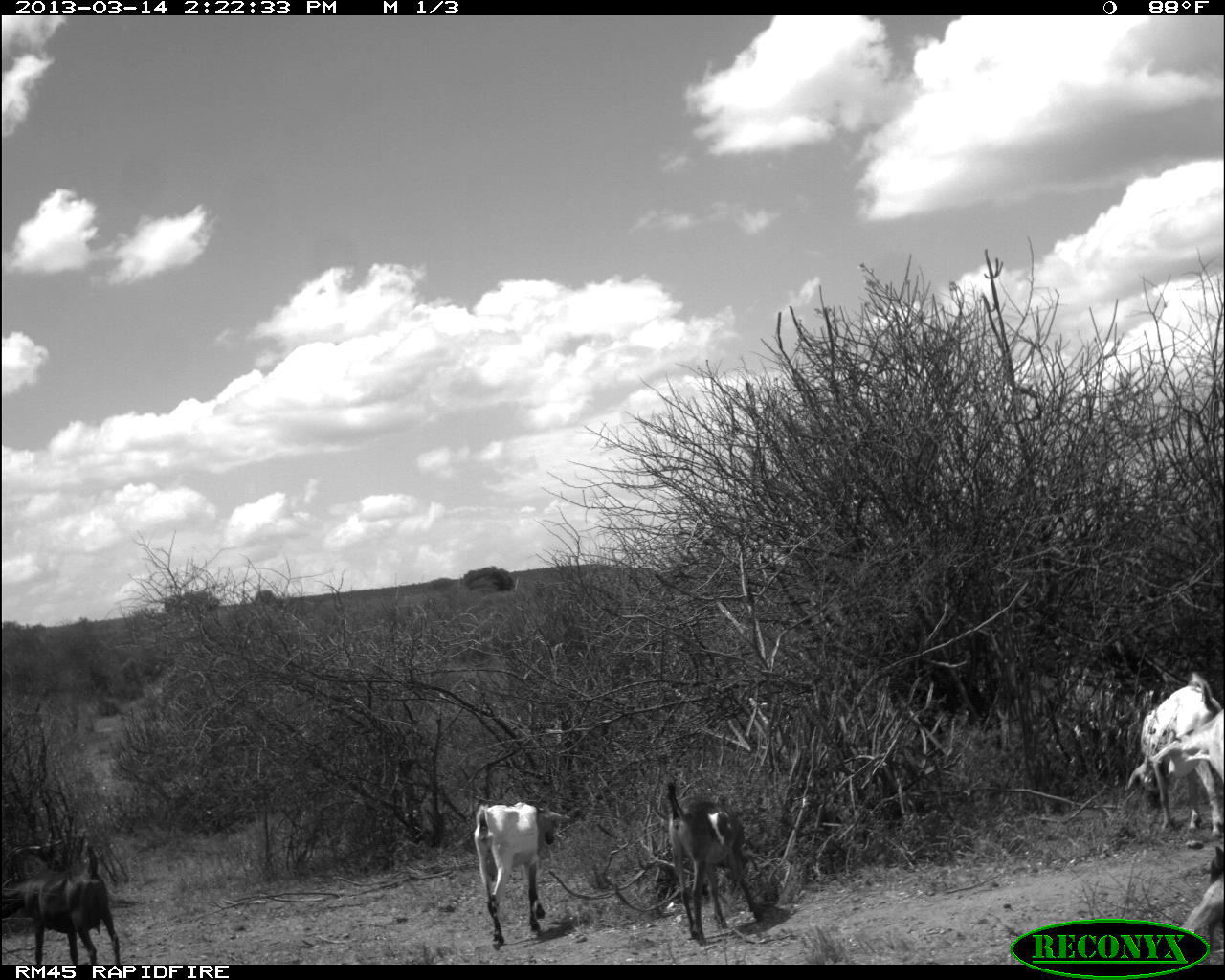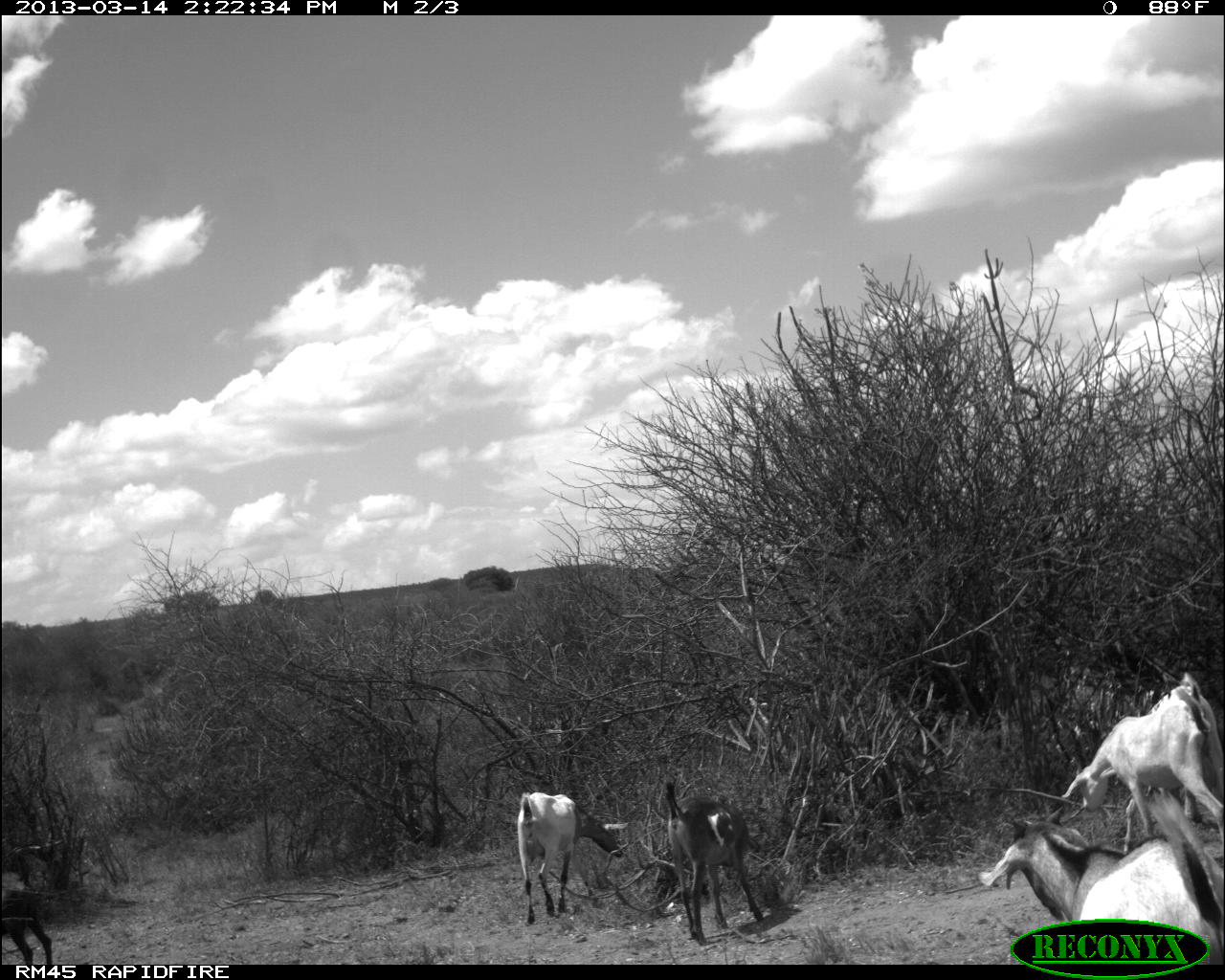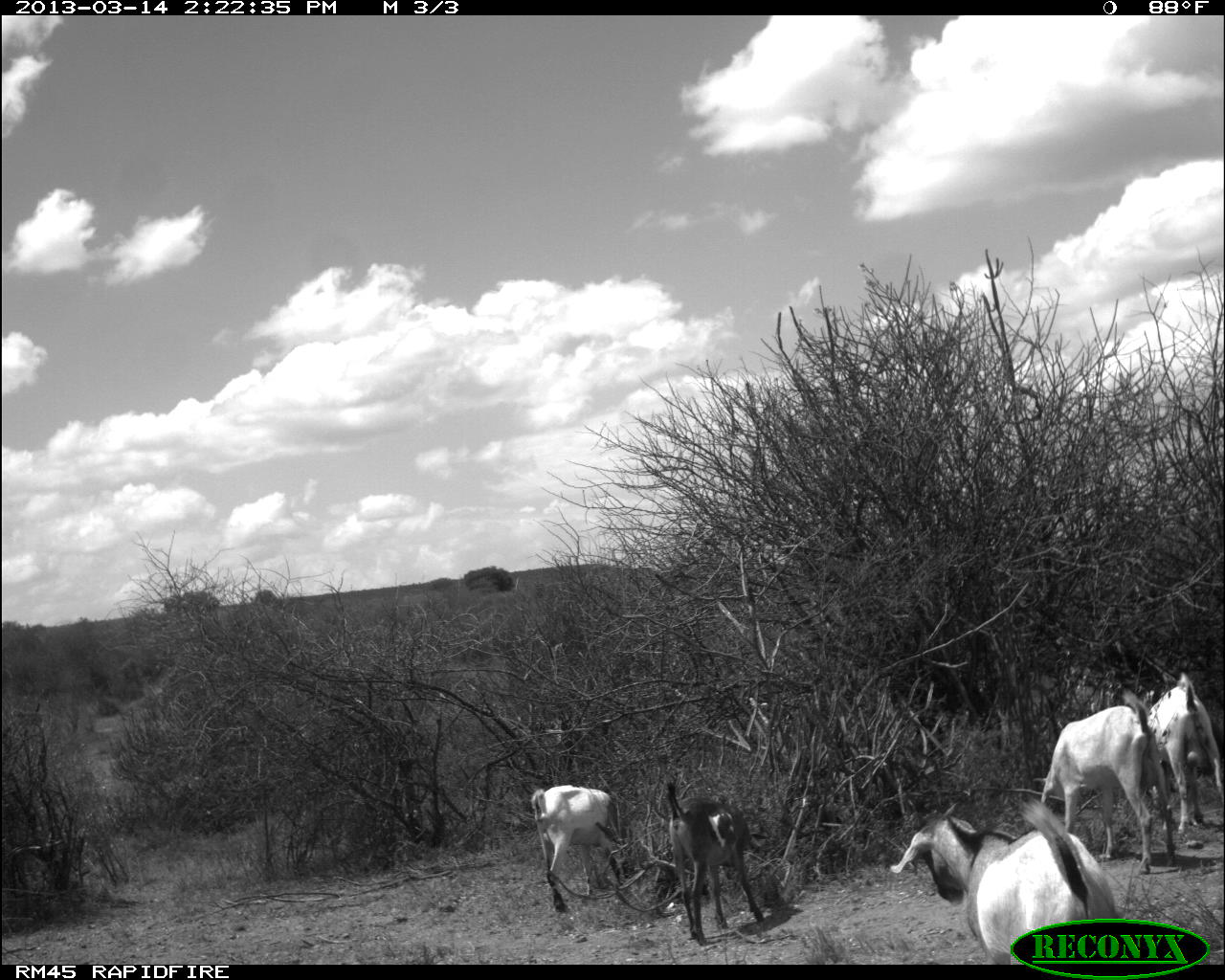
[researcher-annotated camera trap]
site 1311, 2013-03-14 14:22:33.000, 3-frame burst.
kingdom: Animalia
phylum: Chordata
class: Mammalia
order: Artiodactyla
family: Bovidae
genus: Capra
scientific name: Capra aegagrus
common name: wild goat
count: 5